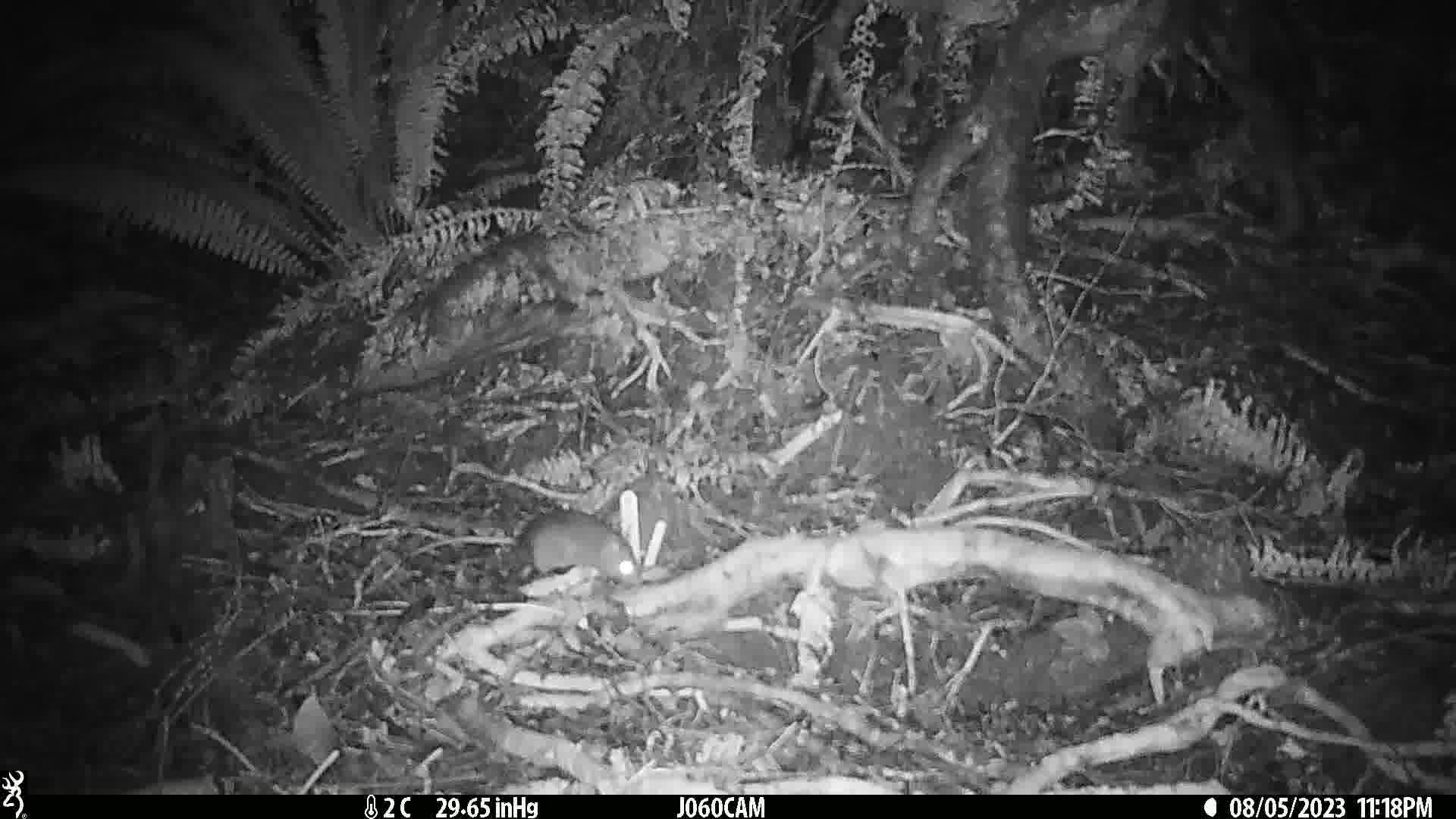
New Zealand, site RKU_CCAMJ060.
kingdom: Animalia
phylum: Chordata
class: Mammalia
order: Rodentia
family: Muridae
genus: Rattus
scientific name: Rattus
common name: rat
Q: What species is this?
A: Rat (Rattus).